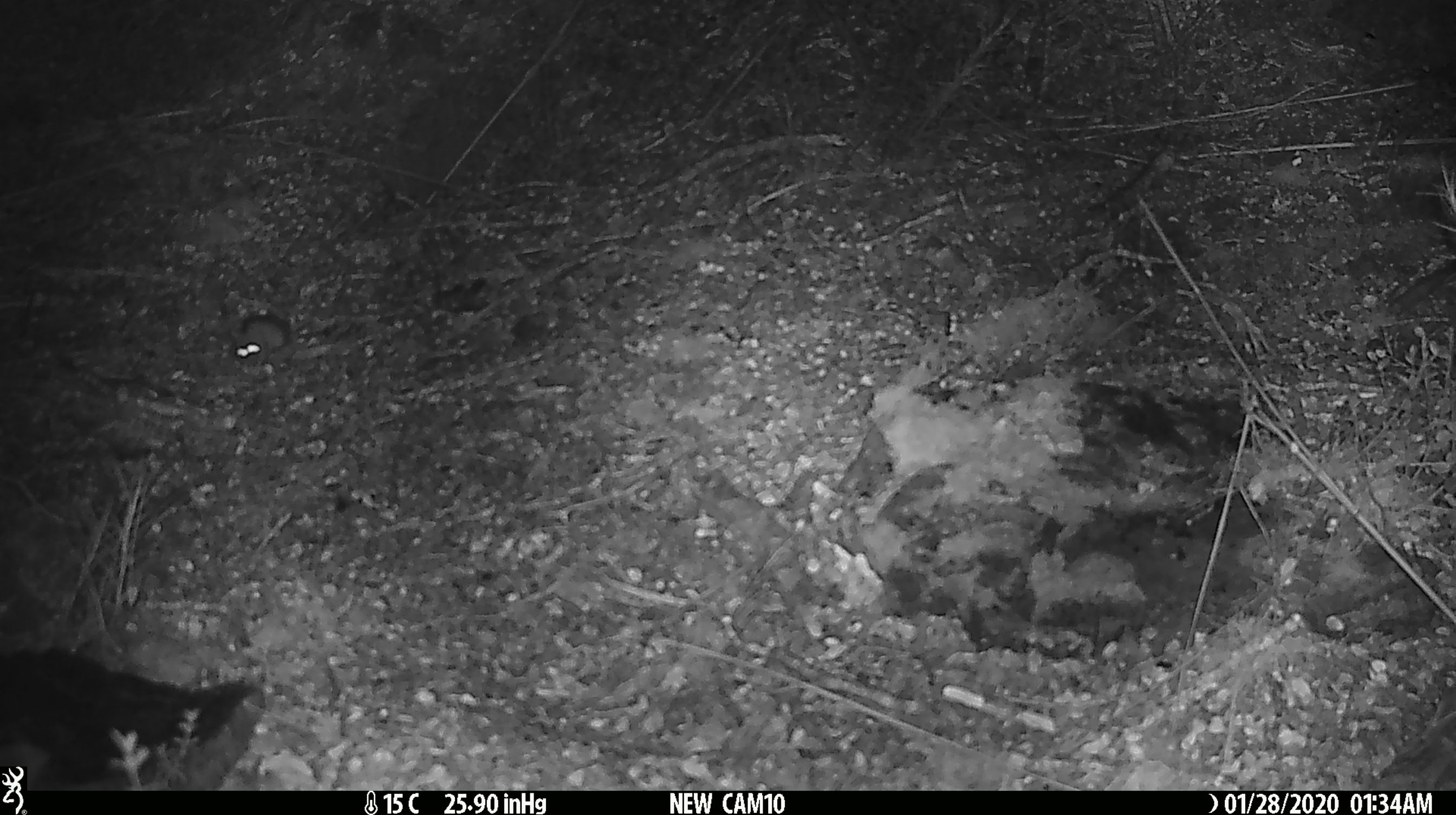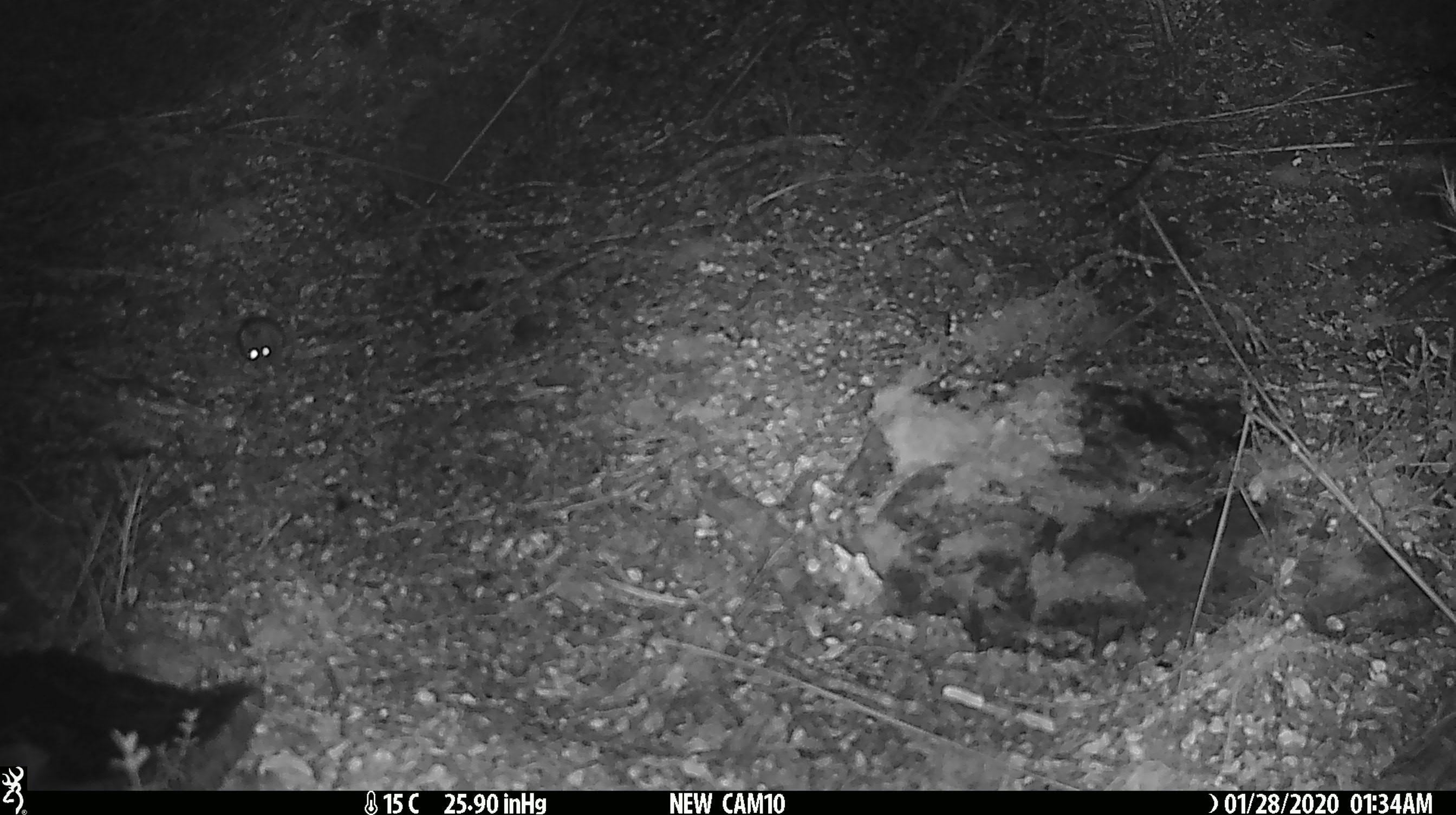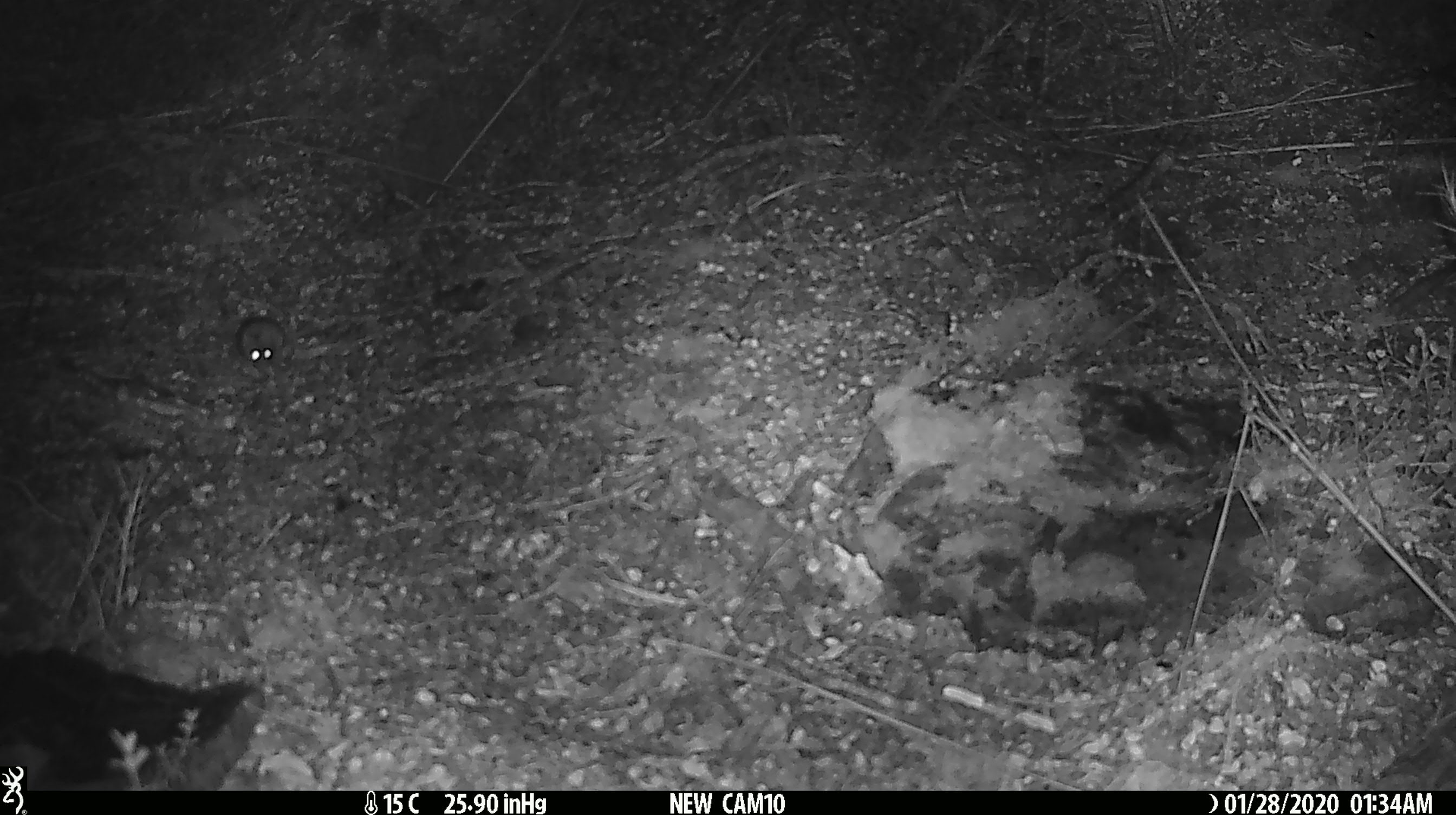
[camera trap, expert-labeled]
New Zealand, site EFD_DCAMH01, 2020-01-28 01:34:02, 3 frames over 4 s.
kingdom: Animalia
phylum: Chordata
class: Mammalia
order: Rodentia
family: Muridae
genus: Mus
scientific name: Mus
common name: mouse